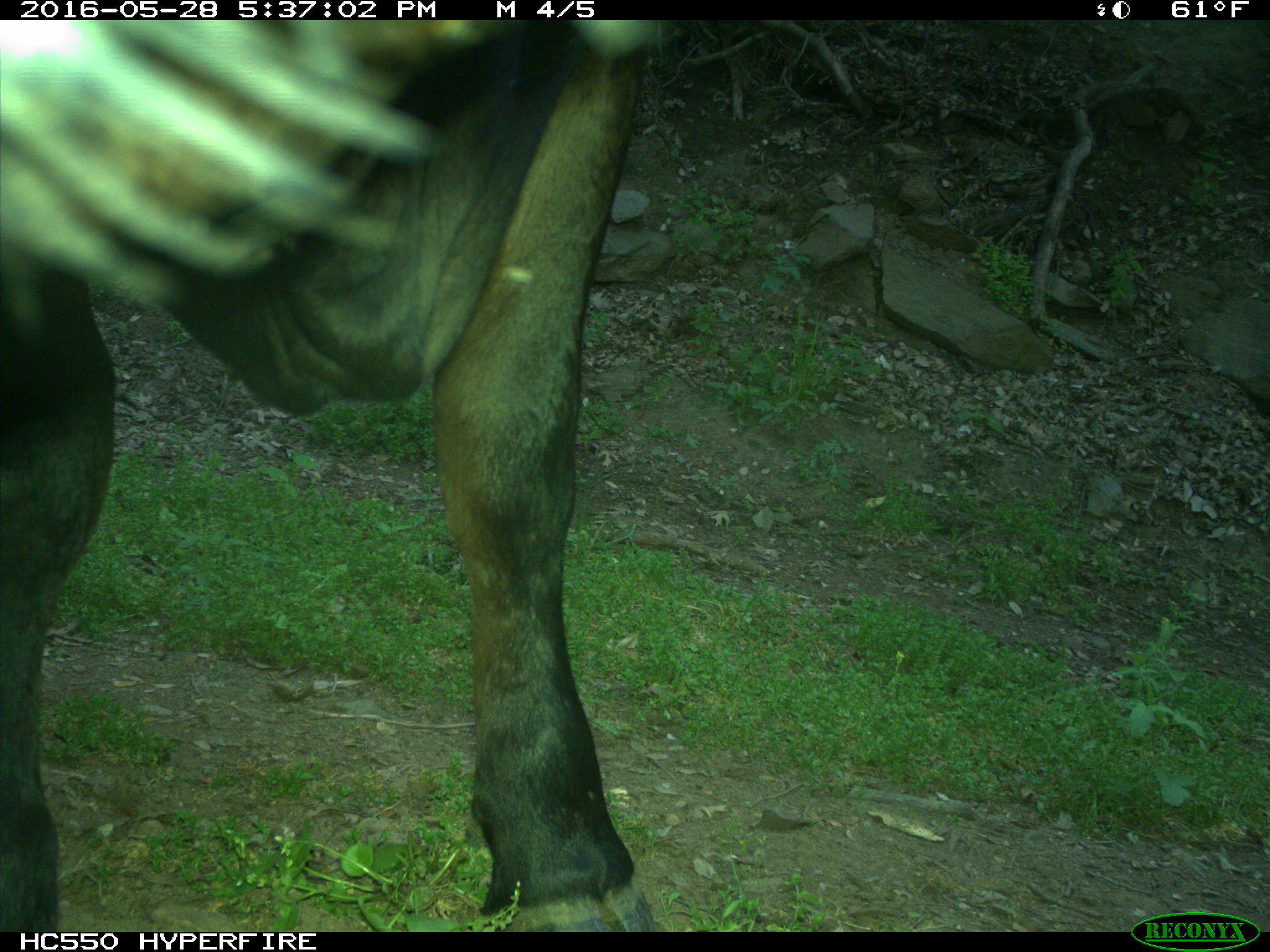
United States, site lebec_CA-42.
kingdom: Animalia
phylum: Chordata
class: Mammalia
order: Artiodactyla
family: Bovidae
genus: Bos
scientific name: Bos taurus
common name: domestic cow